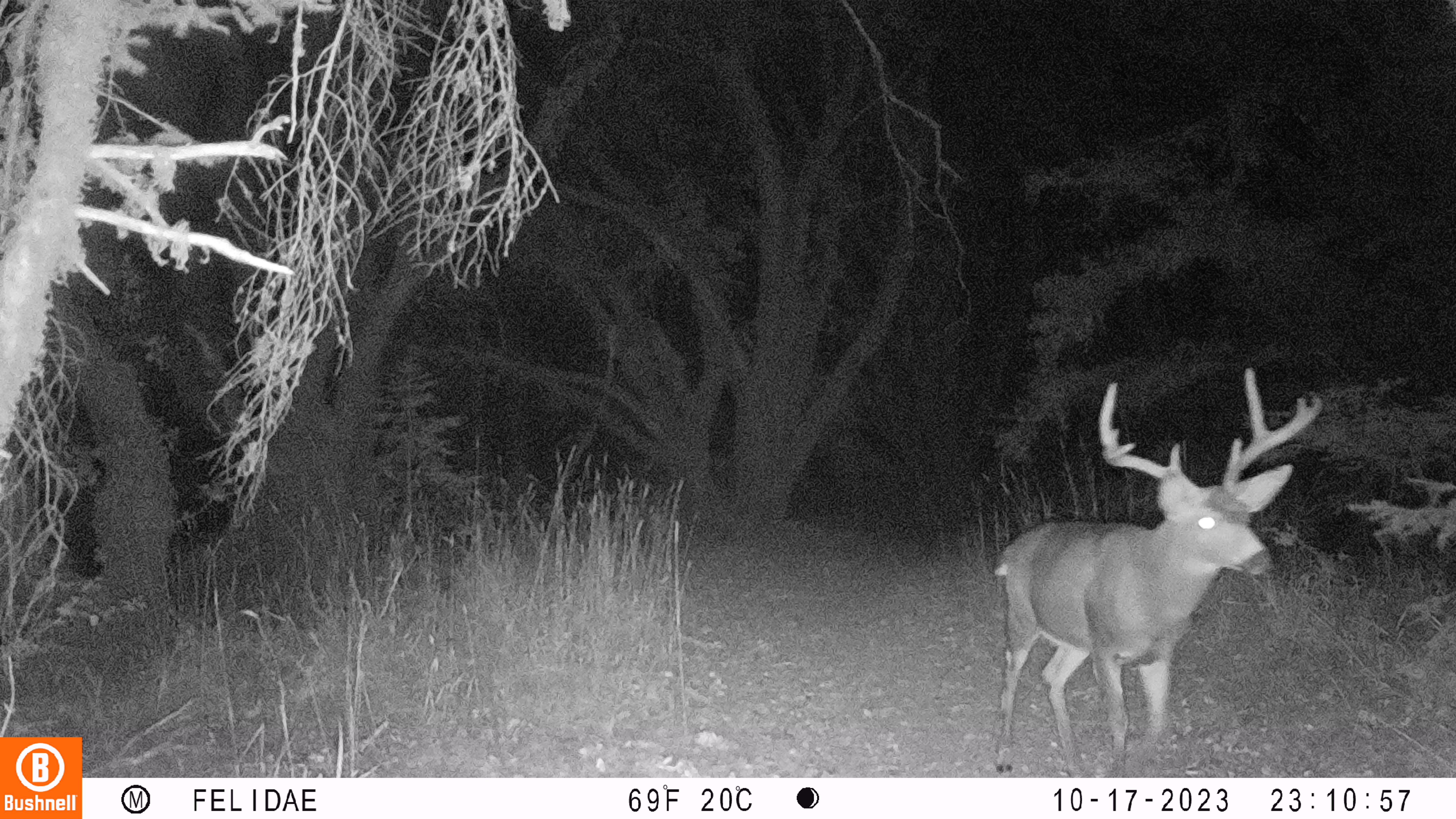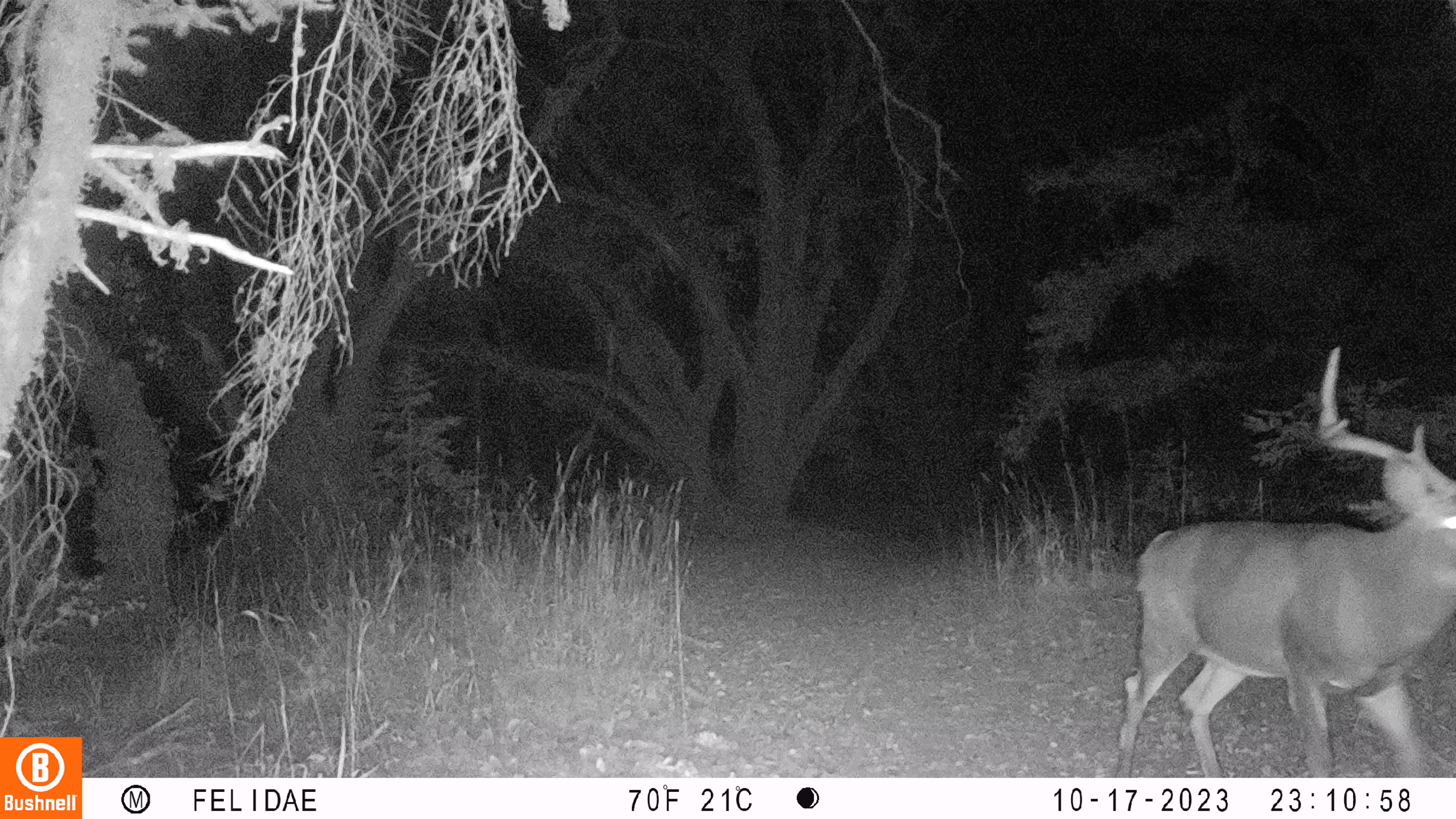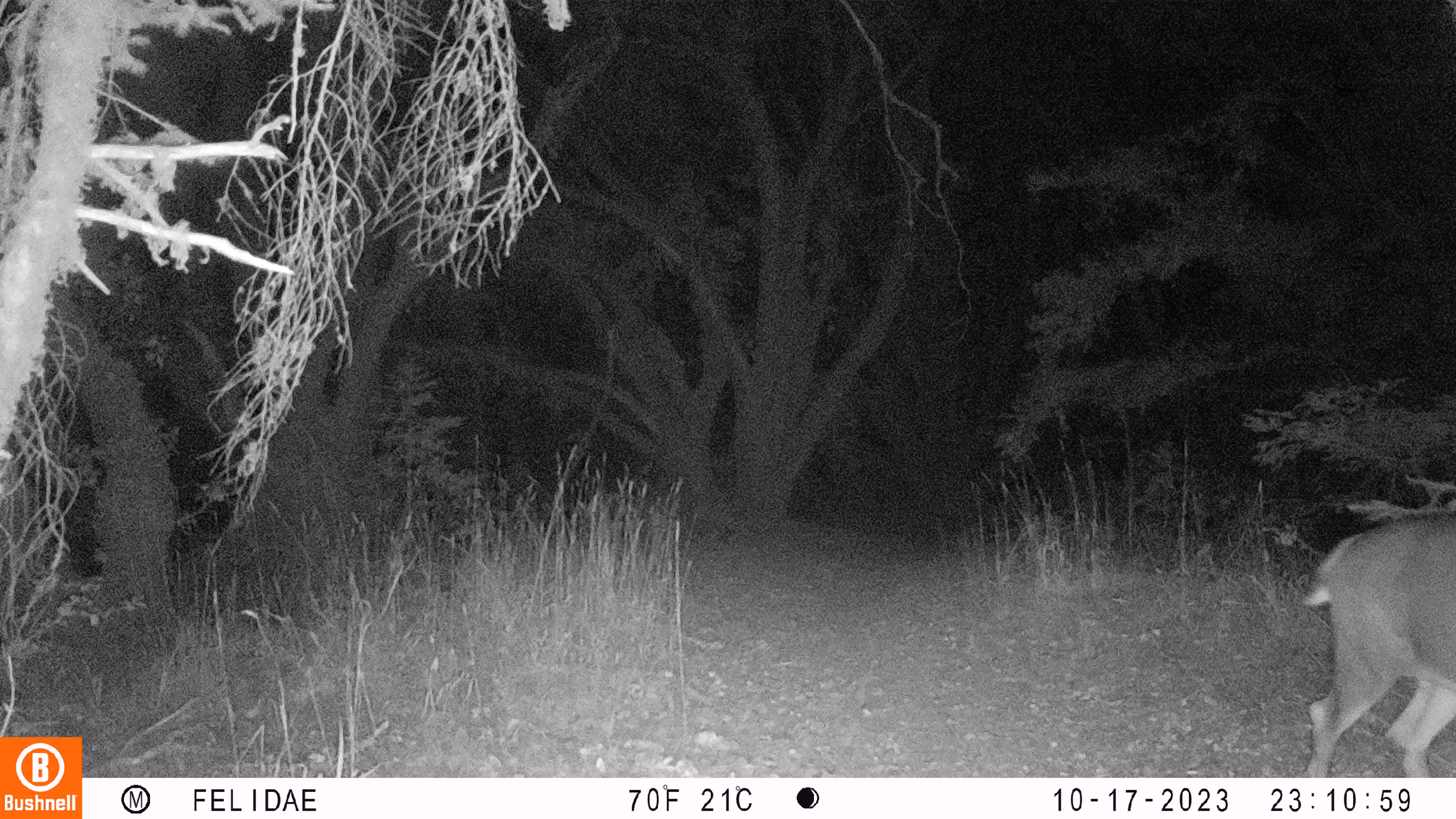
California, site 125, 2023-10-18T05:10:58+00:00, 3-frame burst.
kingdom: Animalia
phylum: Chordata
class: Mammalia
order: Artiodactyla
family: Cervidae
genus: Odocoileus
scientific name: Odocoileus hemionus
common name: mule deer